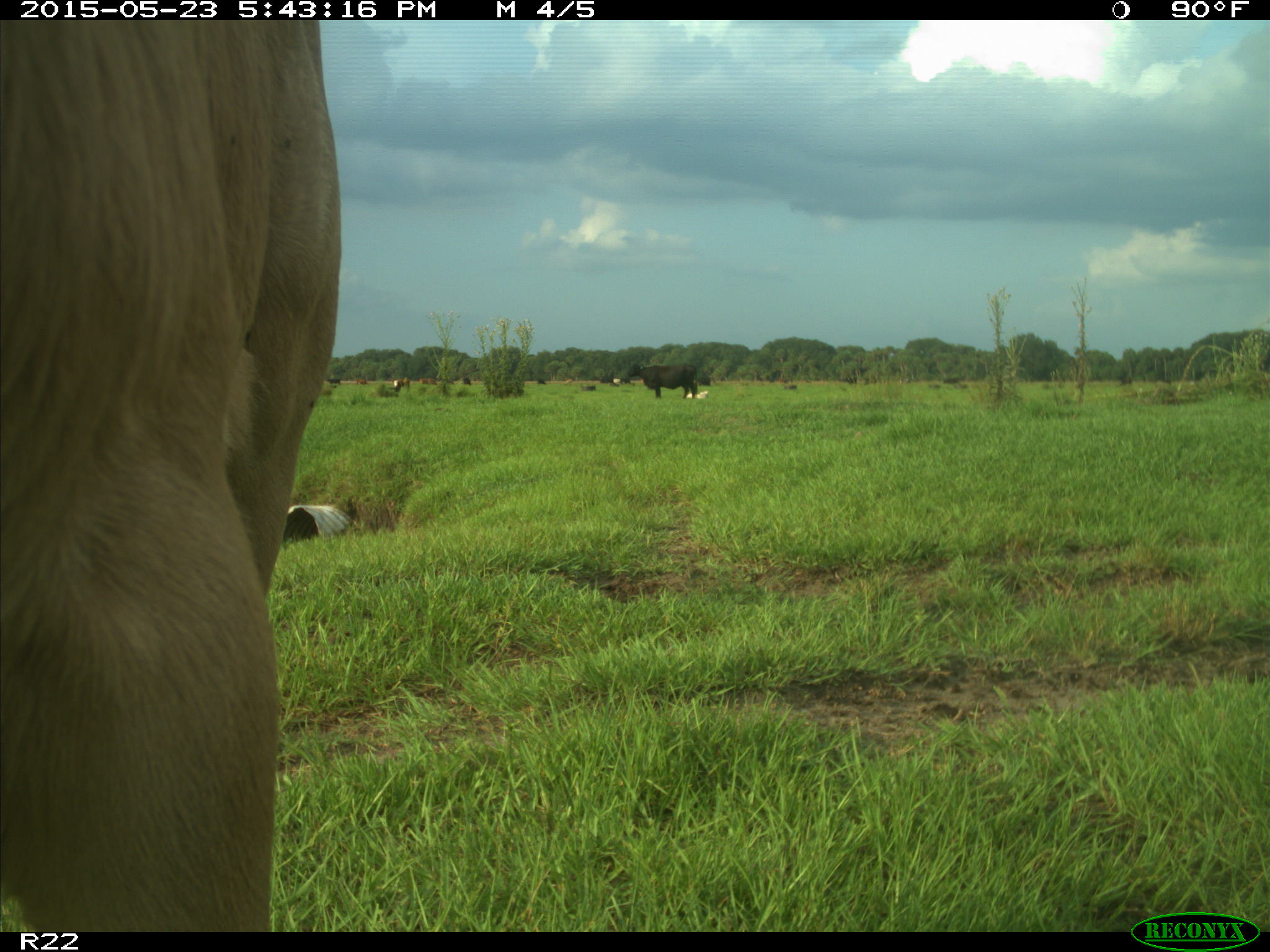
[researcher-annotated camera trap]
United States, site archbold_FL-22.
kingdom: Animalia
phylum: Chordata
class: Mammalia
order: Artiodactyla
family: Bovidae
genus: Bos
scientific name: Bos taurus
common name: domestic cow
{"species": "Bos taurus (domestic cow)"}